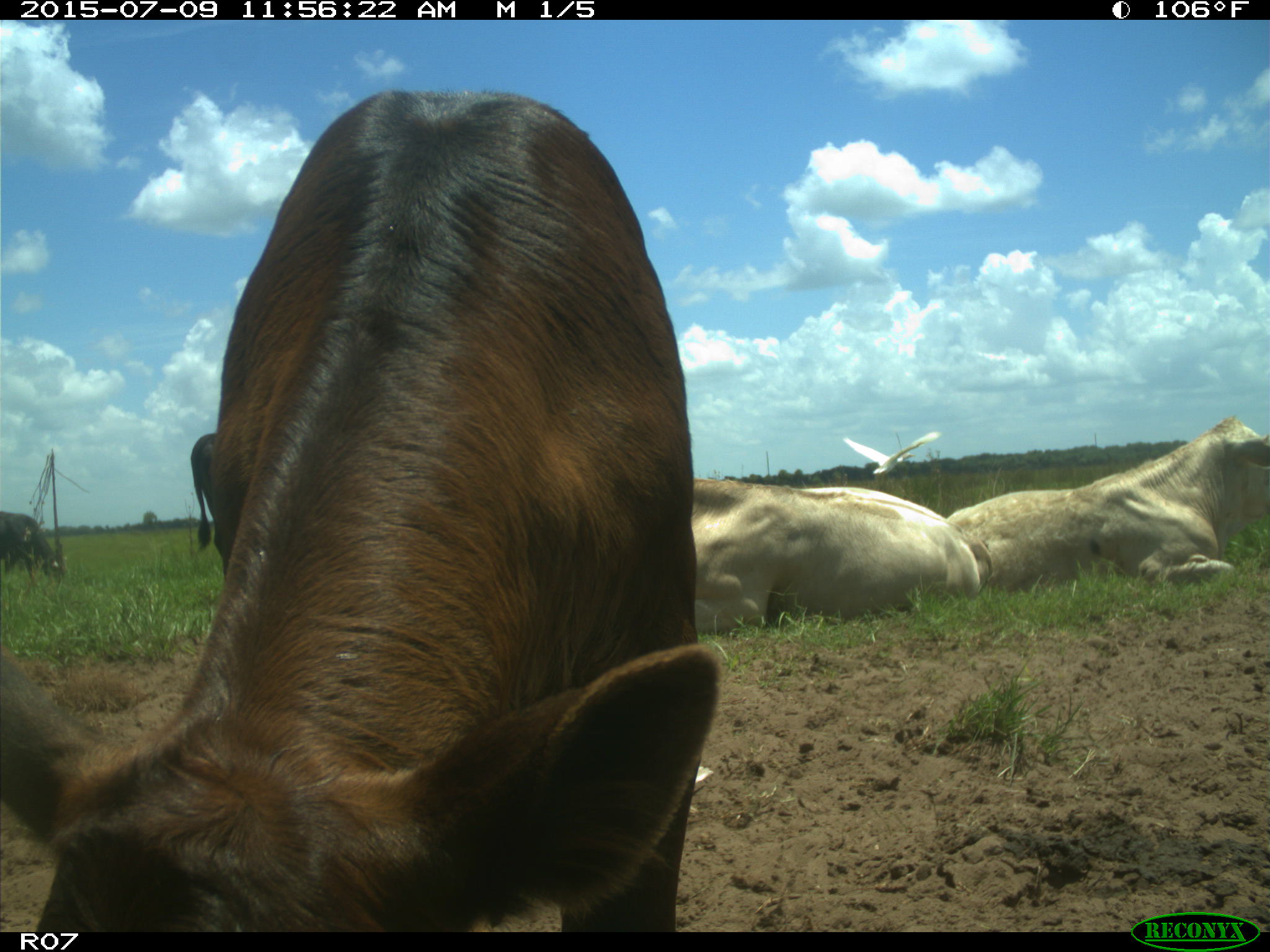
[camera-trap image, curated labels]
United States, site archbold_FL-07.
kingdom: Animalia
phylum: Chordata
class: Mammalia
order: Artiodactyla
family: Bovidae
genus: Bos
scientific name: Bos taurus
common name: domestic cow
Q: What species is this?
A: Bos taurus (domestic cow).